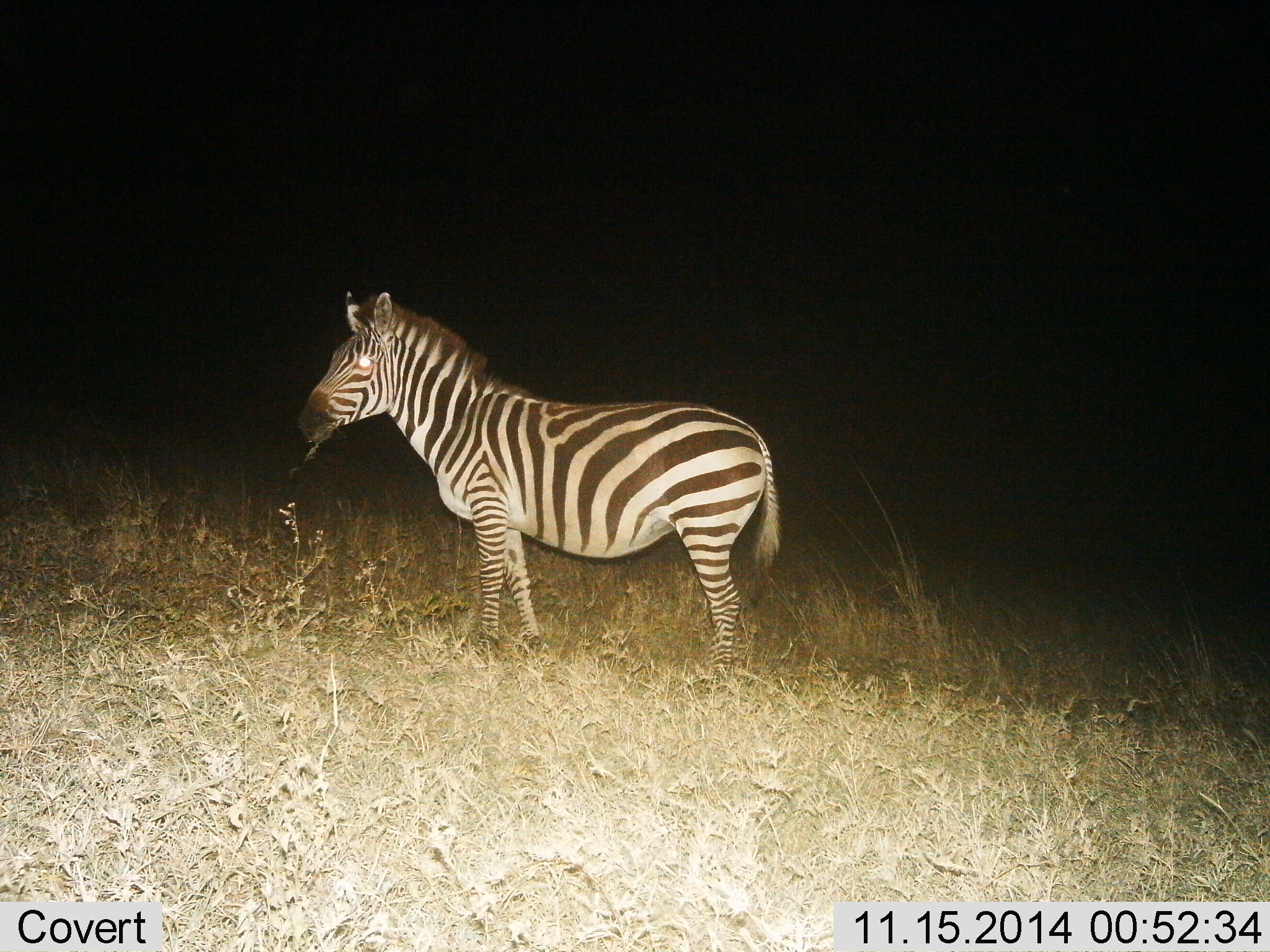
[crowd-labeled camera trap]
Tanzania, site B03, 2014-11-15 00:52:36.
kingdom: Animalia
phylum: Chordata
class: Mammalia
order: Perissodactyla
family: Equidae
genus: Equus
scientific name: Equus quagga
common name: plains zebra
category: zebra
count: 1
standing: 100%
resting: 0%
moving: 0%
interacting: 0%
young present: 0%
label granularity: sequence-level